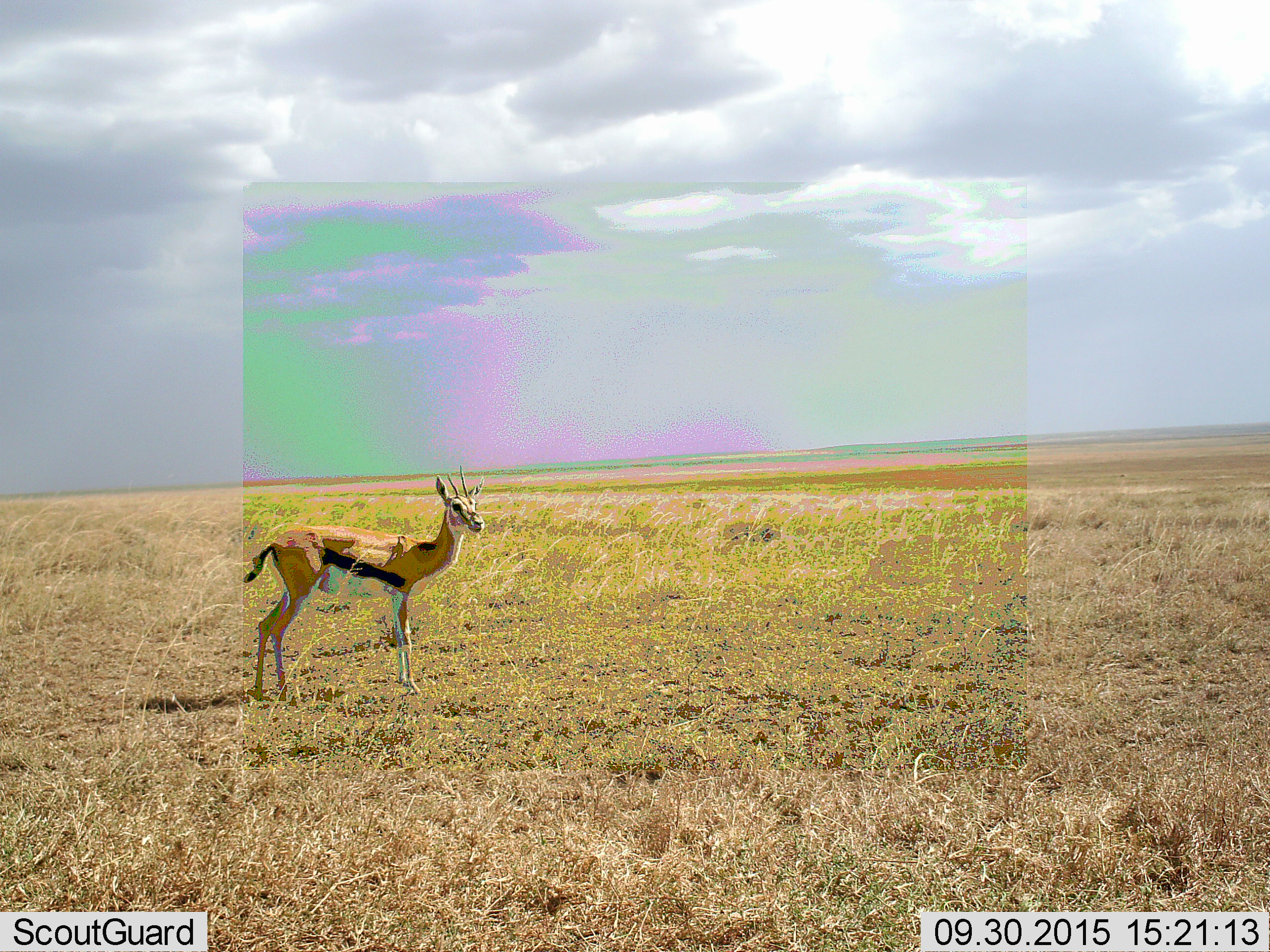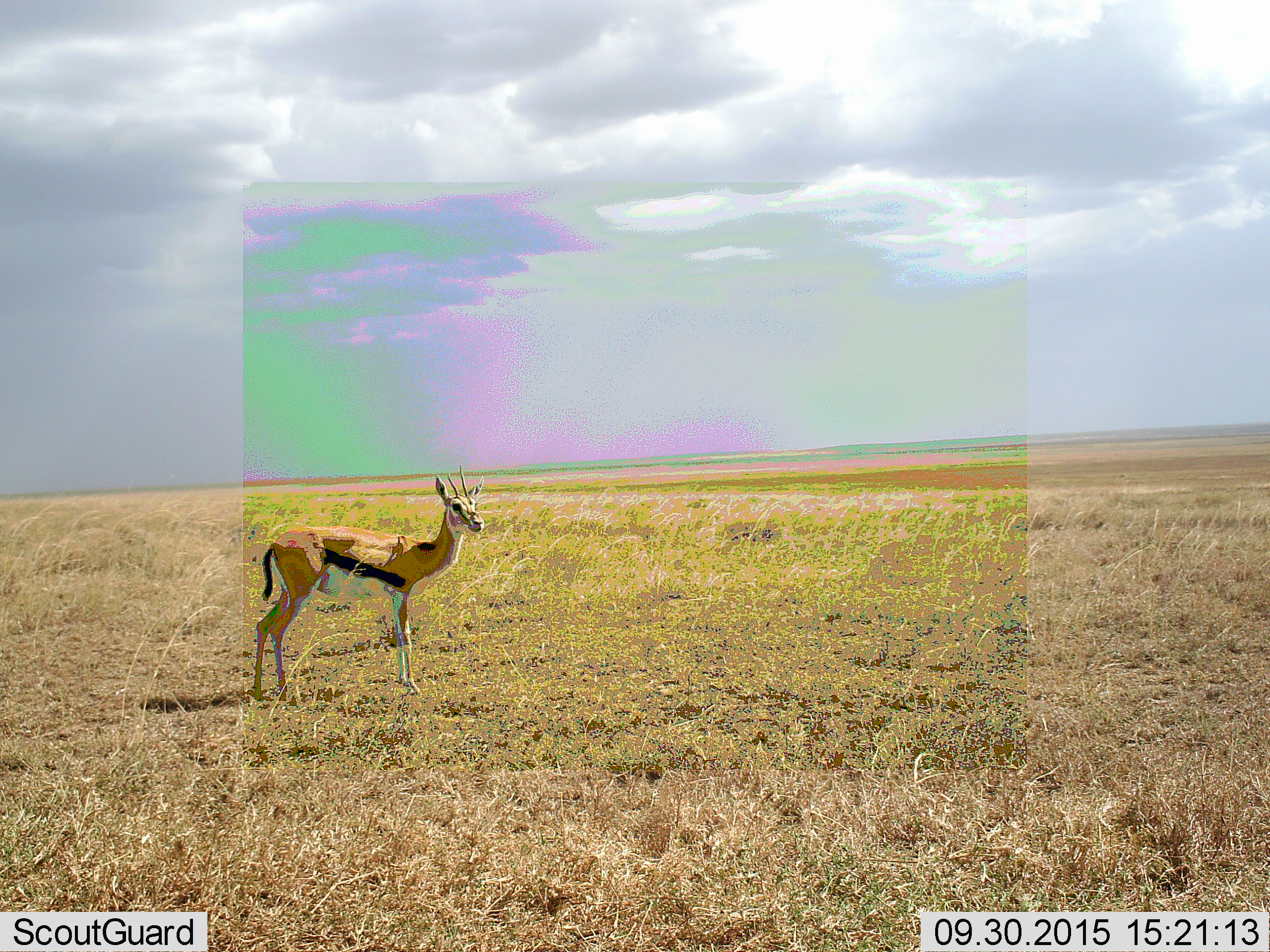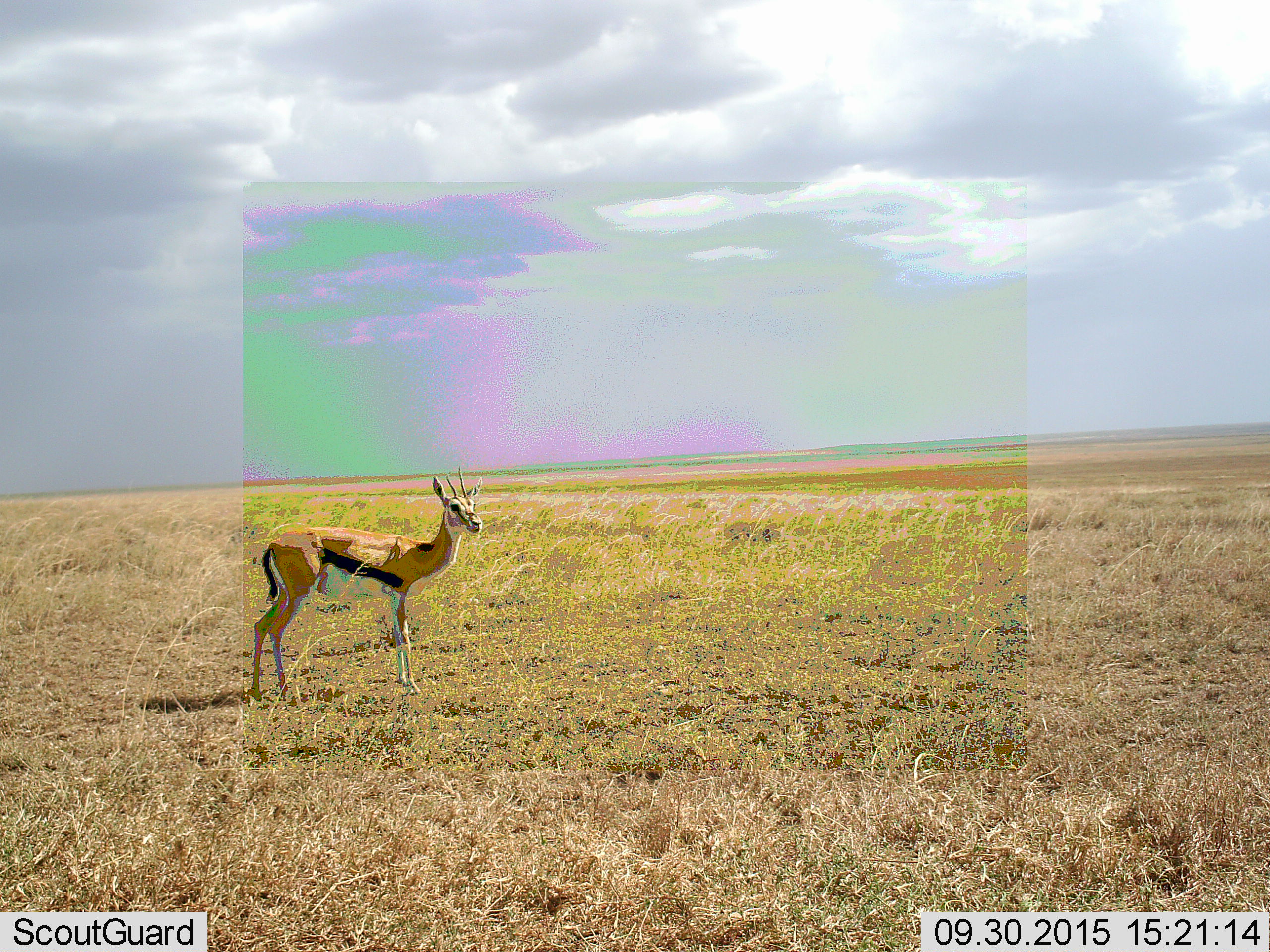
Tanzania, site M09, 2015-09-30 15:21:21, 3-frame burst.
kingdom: Animalia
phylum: Chordata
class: Mammalia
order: Artiodactyla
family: Bovidae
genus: Eudorcas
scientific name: Eudorcas thomsonii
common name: thomson's gazelle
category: gazellethomsons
Gazellethomsons (thomson's gazelle) (Eudorcas thomsonii), count 1. Behavior (volunteer vote fractions): standing 100%, resting 0%, moving 0%, interacting 0%. Young present (vote fraction): 0%. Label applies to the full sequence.